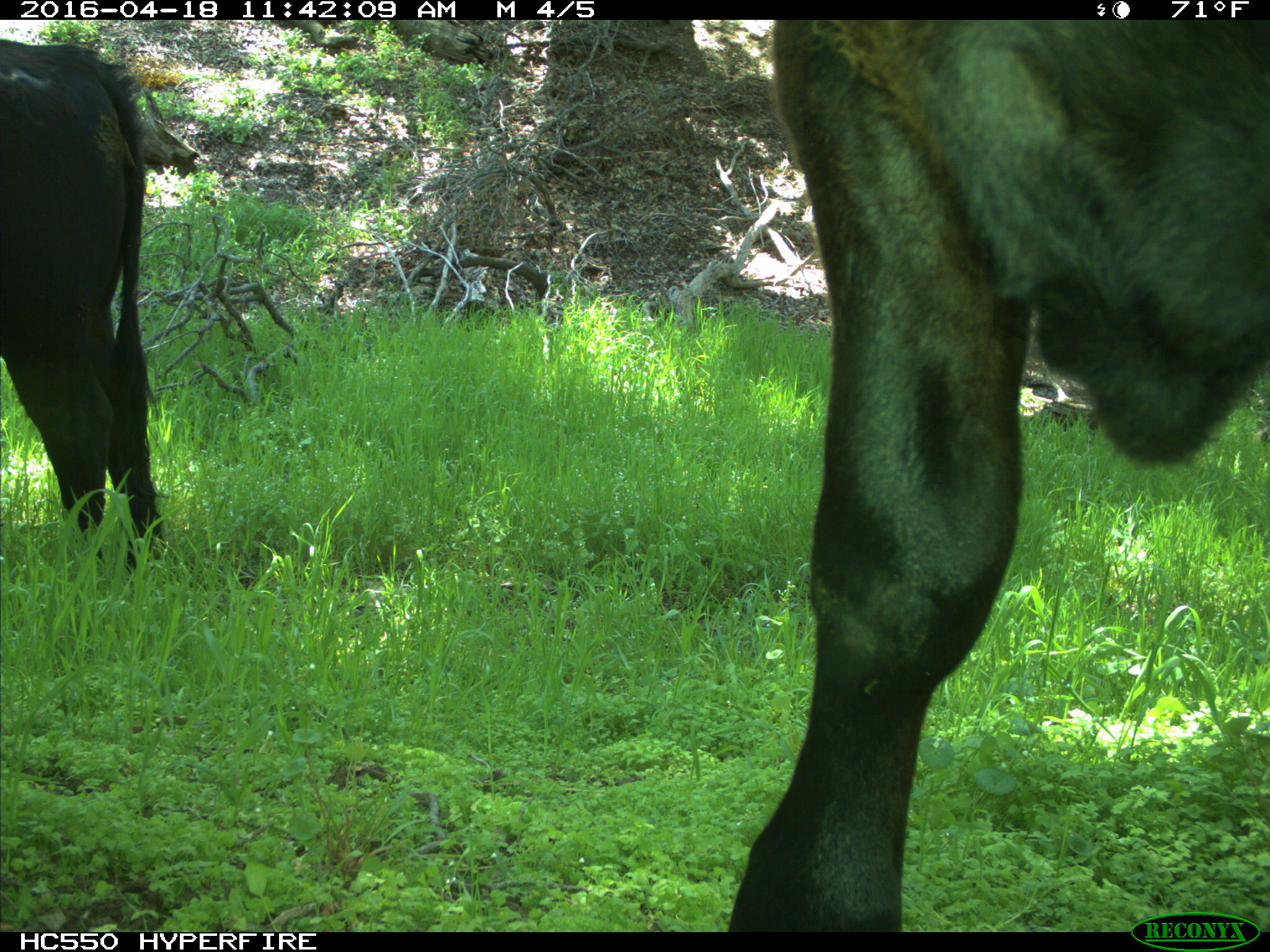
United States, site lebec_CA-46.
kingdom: Animalia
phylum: Chordata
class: Mammalia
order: Artiodactyla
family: Bovidae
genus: Bos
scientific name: Bos taurus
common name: domestic cow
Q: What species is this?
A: Bos taurus (domestic cow).